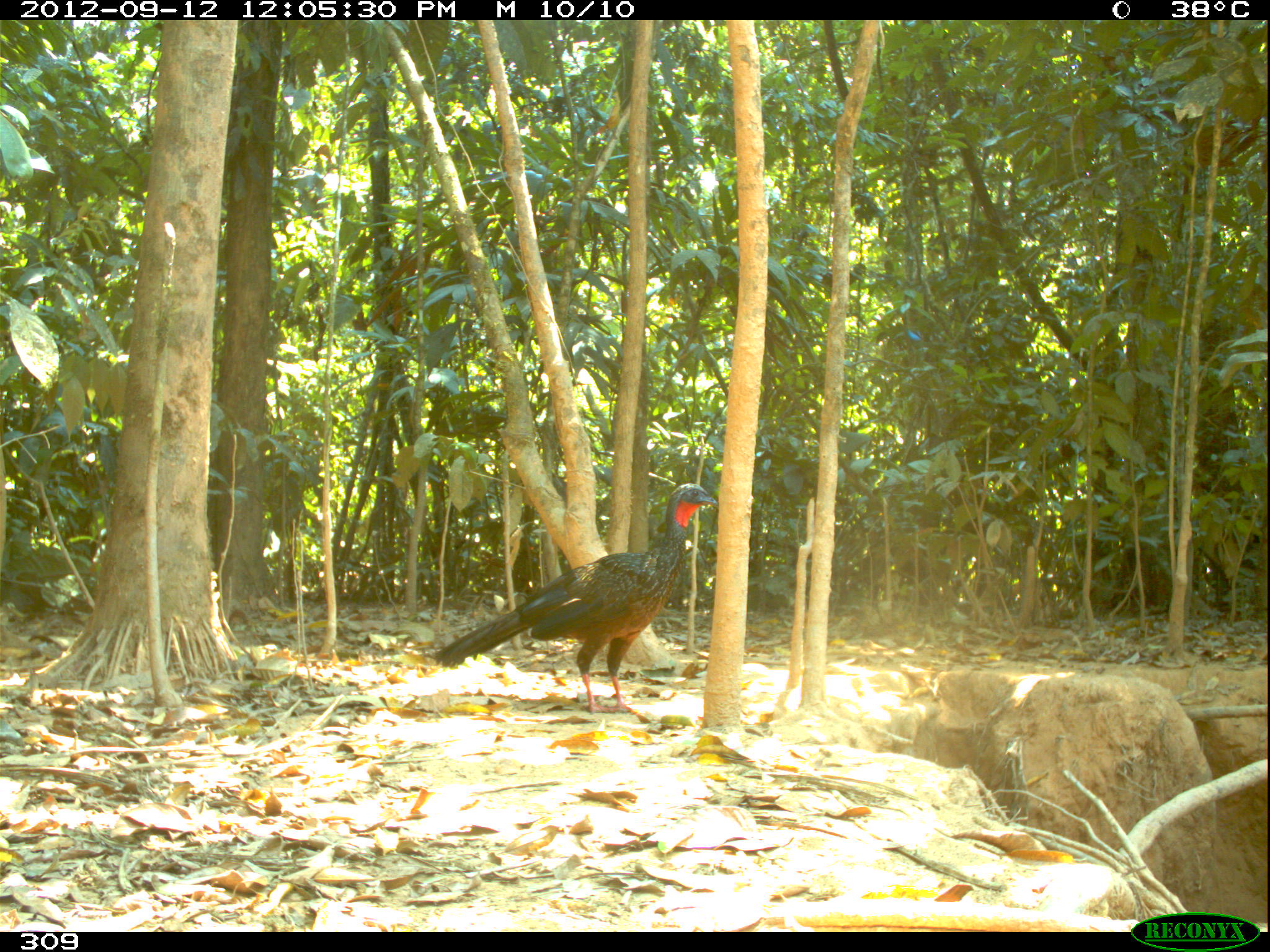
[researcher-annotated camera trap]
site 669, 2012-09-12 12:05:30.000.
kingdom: Animalia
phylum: Chordata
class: Aves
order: Galliformes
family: Cracidae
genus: Penelope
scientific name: Penelope jacquacu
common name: spix's guan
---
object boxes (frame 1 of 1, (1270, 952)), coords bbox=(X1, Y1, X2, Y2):
penelope jacquacu: bbox=(431, 480, 718, 716)